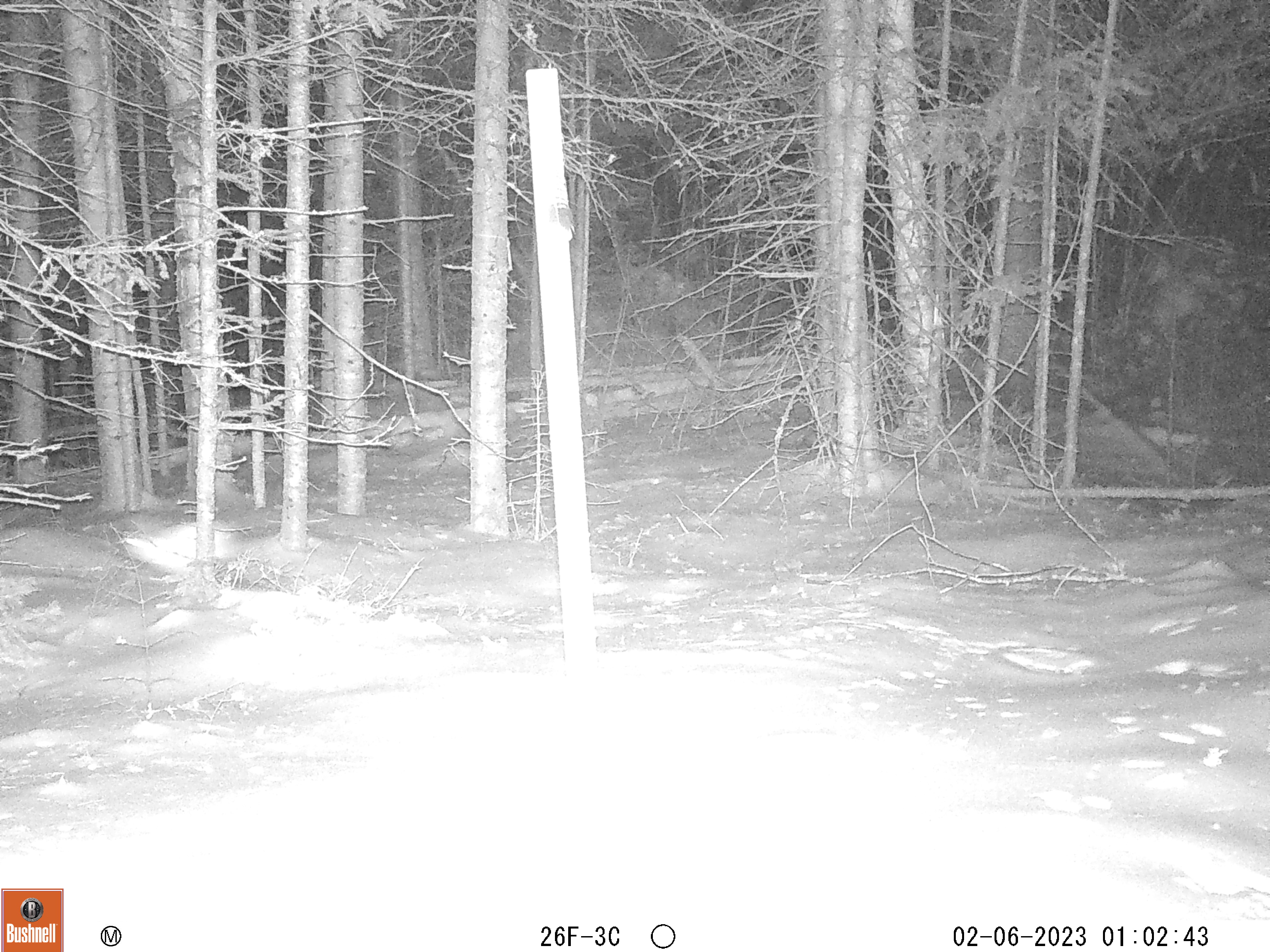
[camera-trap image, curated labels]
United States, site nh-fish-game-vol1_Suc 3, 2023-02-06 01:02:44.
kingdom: Animalia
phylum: Chordata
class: Mammalia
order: Lagomorpha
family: Leporidae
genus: Lepus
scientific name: Lepus americanus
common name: snowshoe hare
Snowshoe hare (Lepus americanus).